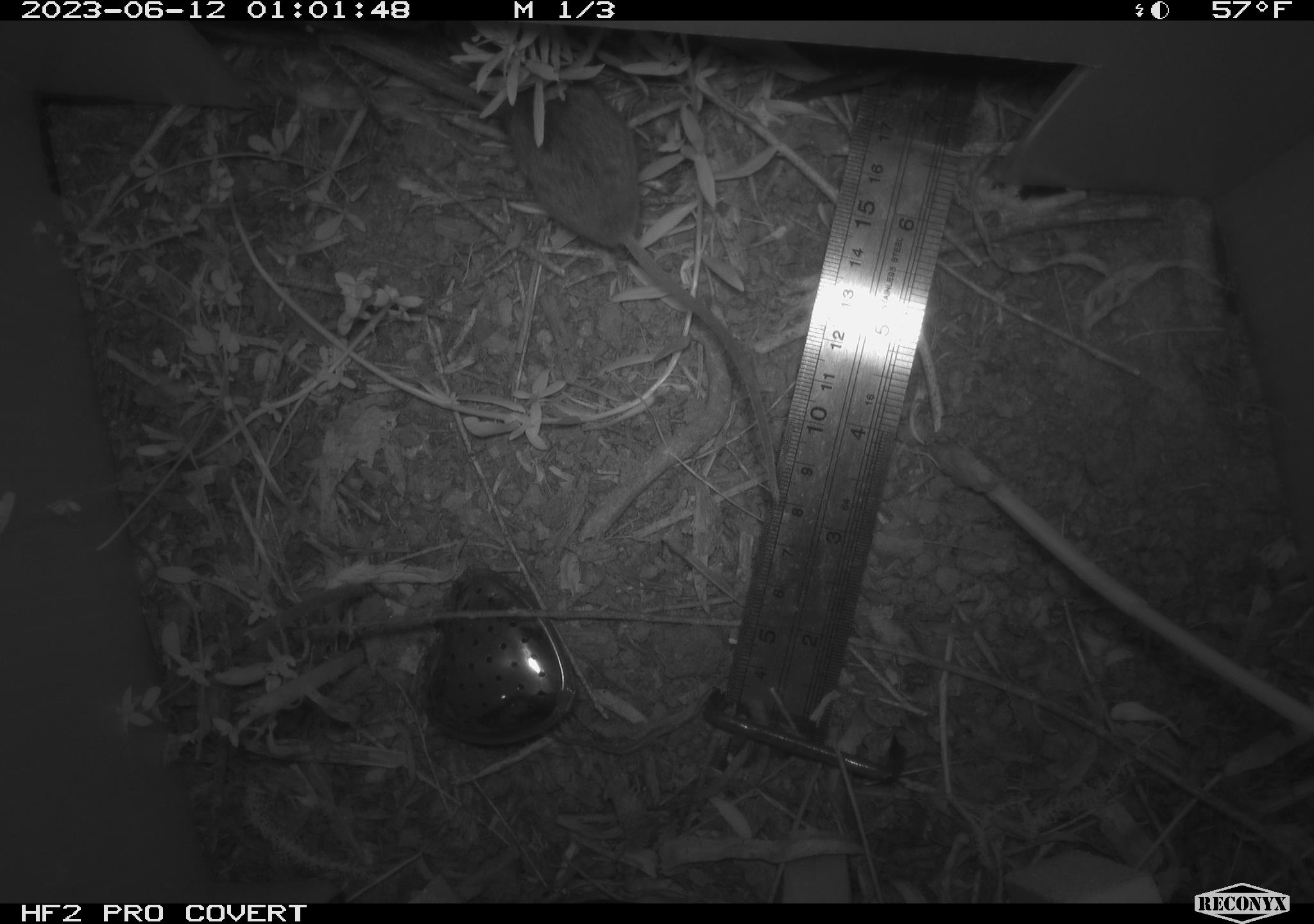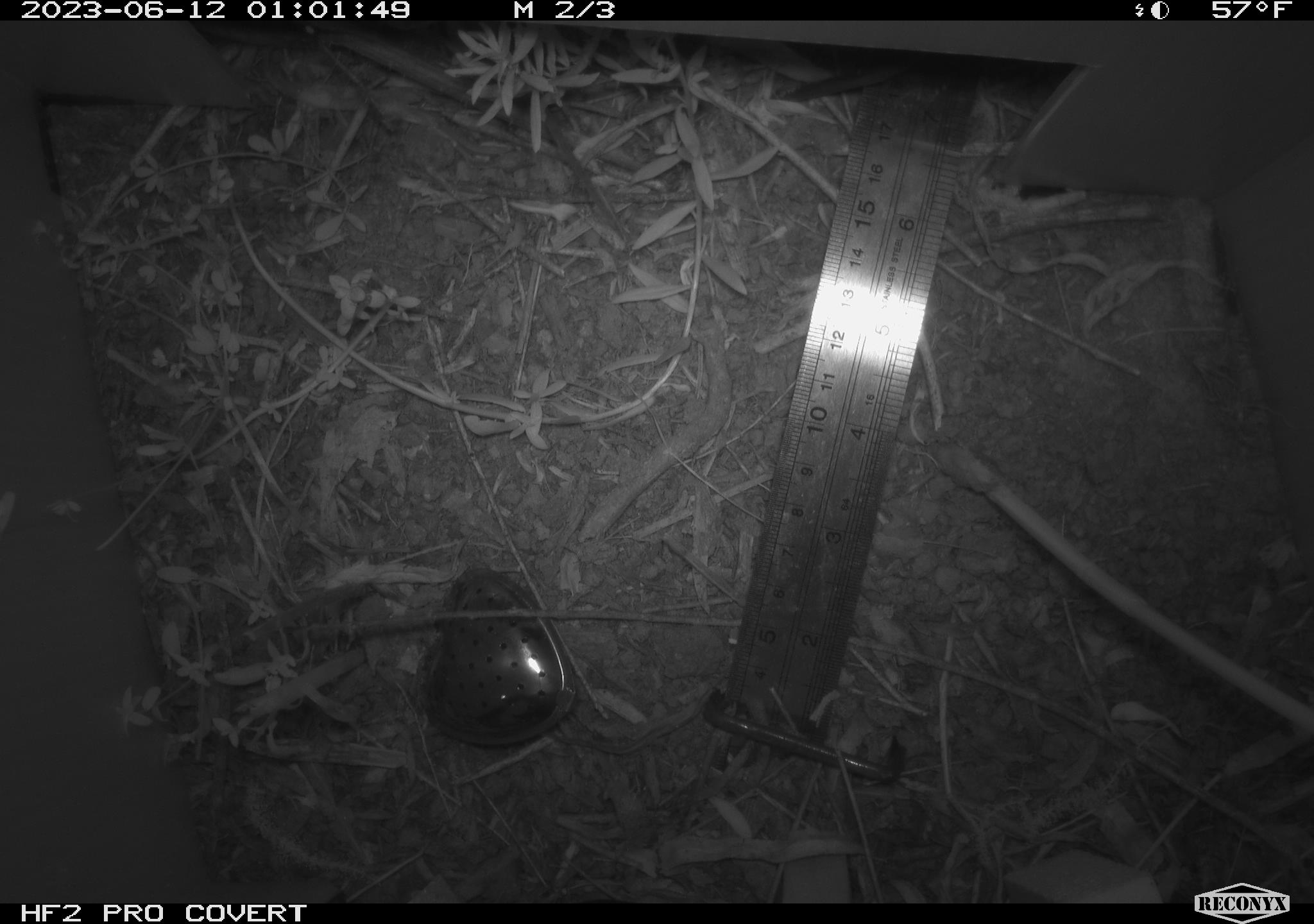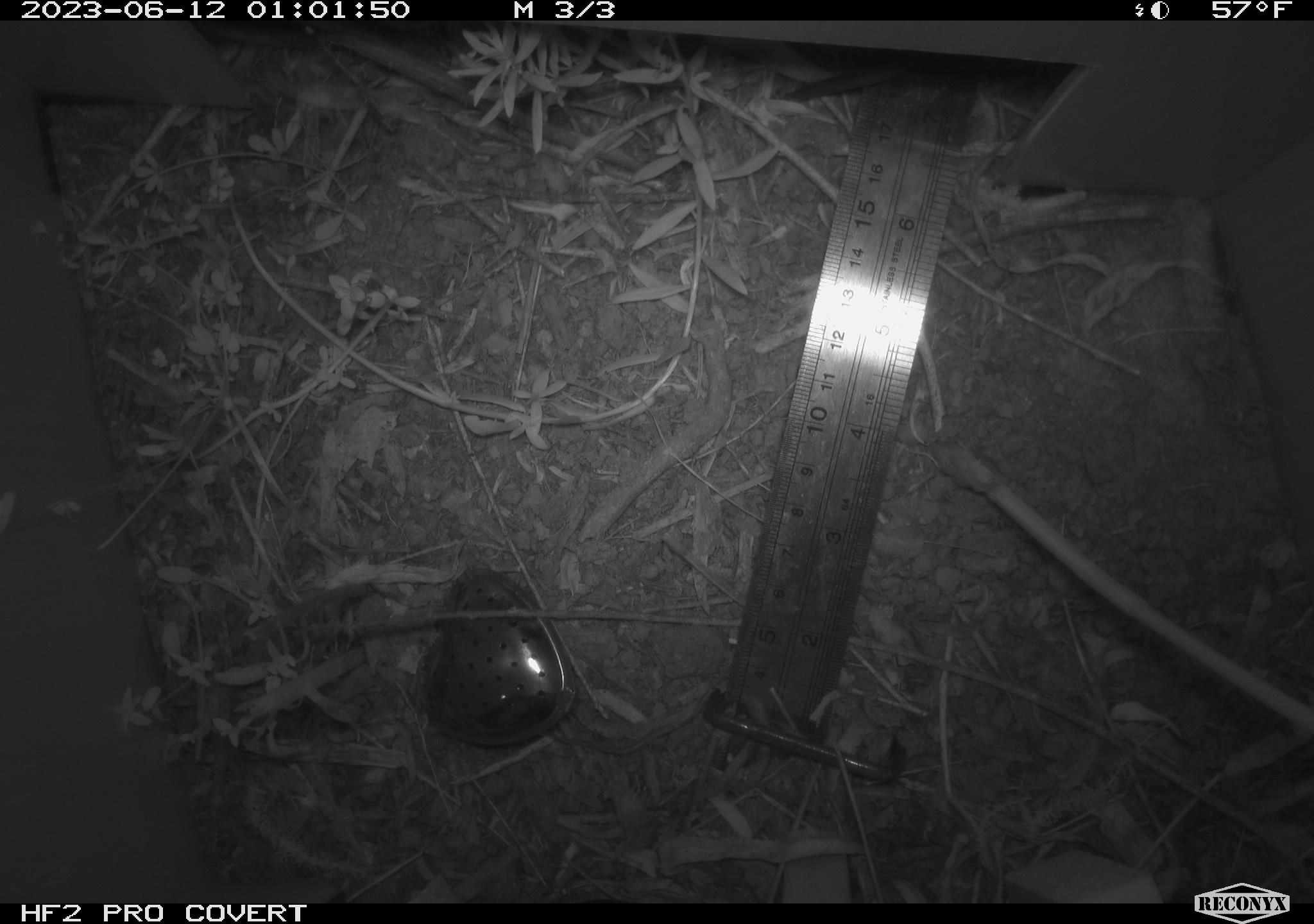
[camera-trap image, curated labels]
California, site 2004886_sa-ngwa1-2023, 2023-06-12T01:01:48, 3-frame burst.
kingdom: Animalia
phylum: Chordata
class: Mammalia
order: Rodentia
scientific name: Rodentia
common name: mouse species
Mouse species (Rodentia).